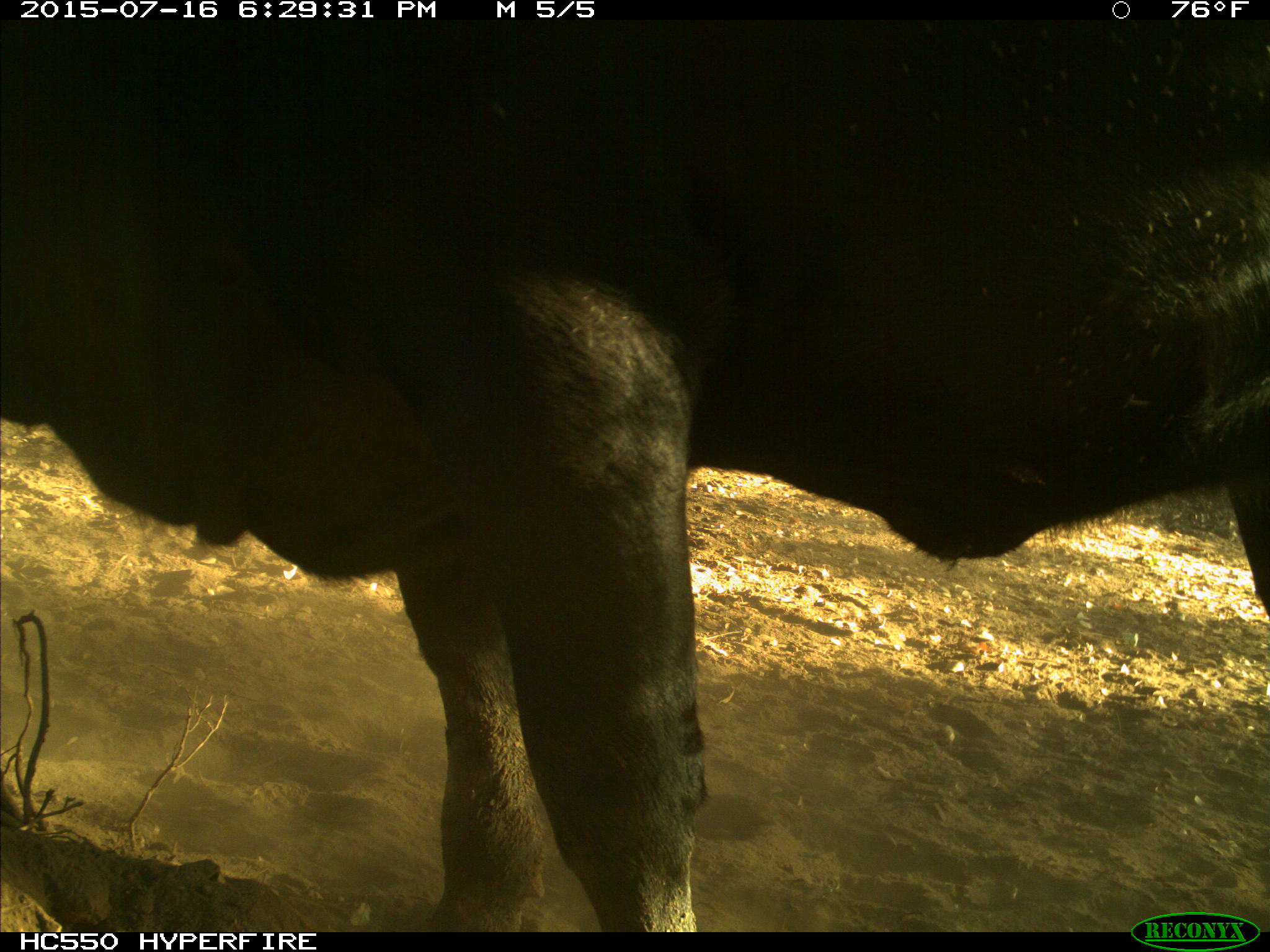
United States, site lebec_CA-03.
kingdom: Animalia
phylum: Chordata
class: Mammalia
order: Artiodactyla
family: Bovidae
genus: Bos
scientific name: Bos taurus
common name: domestic cow